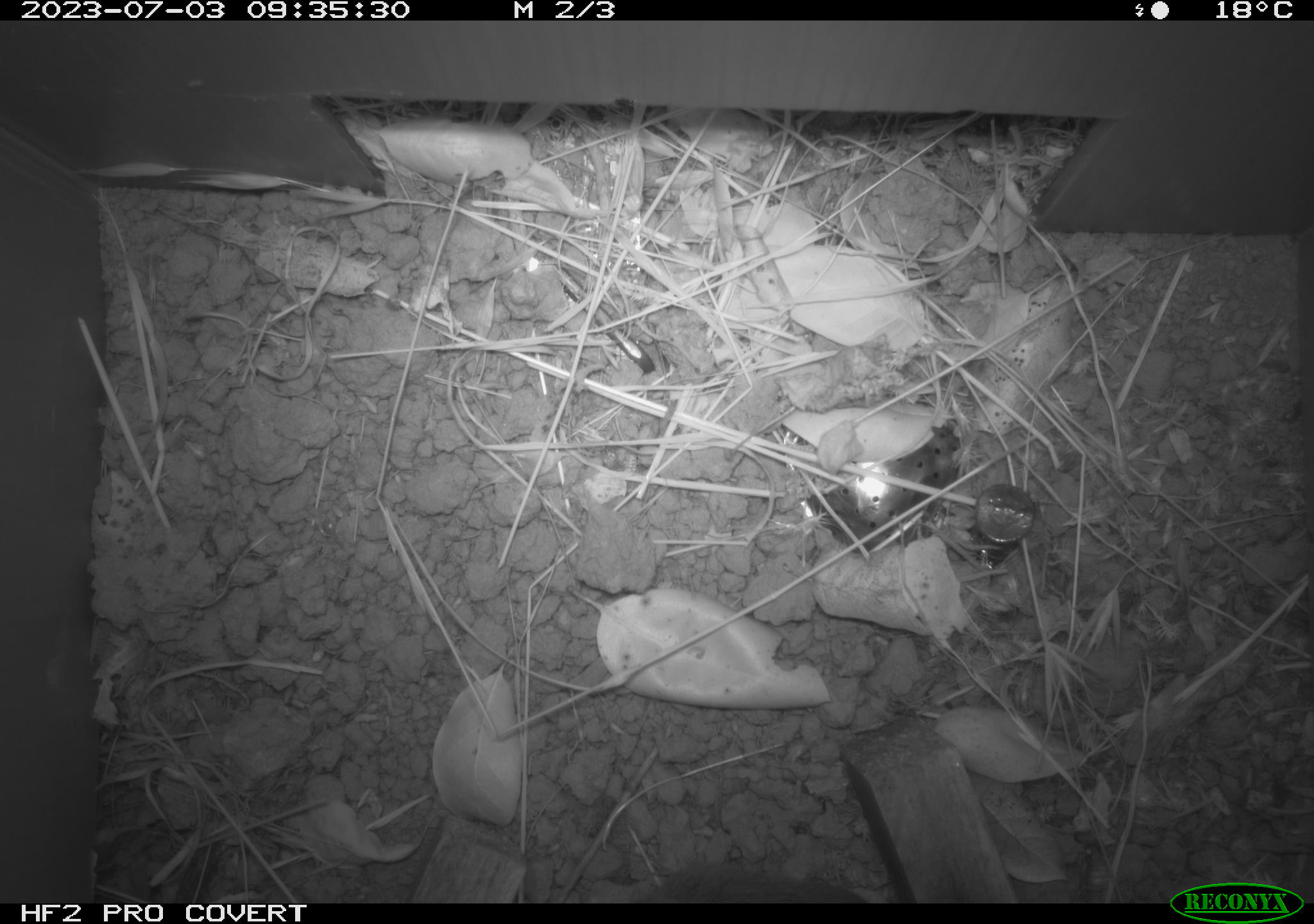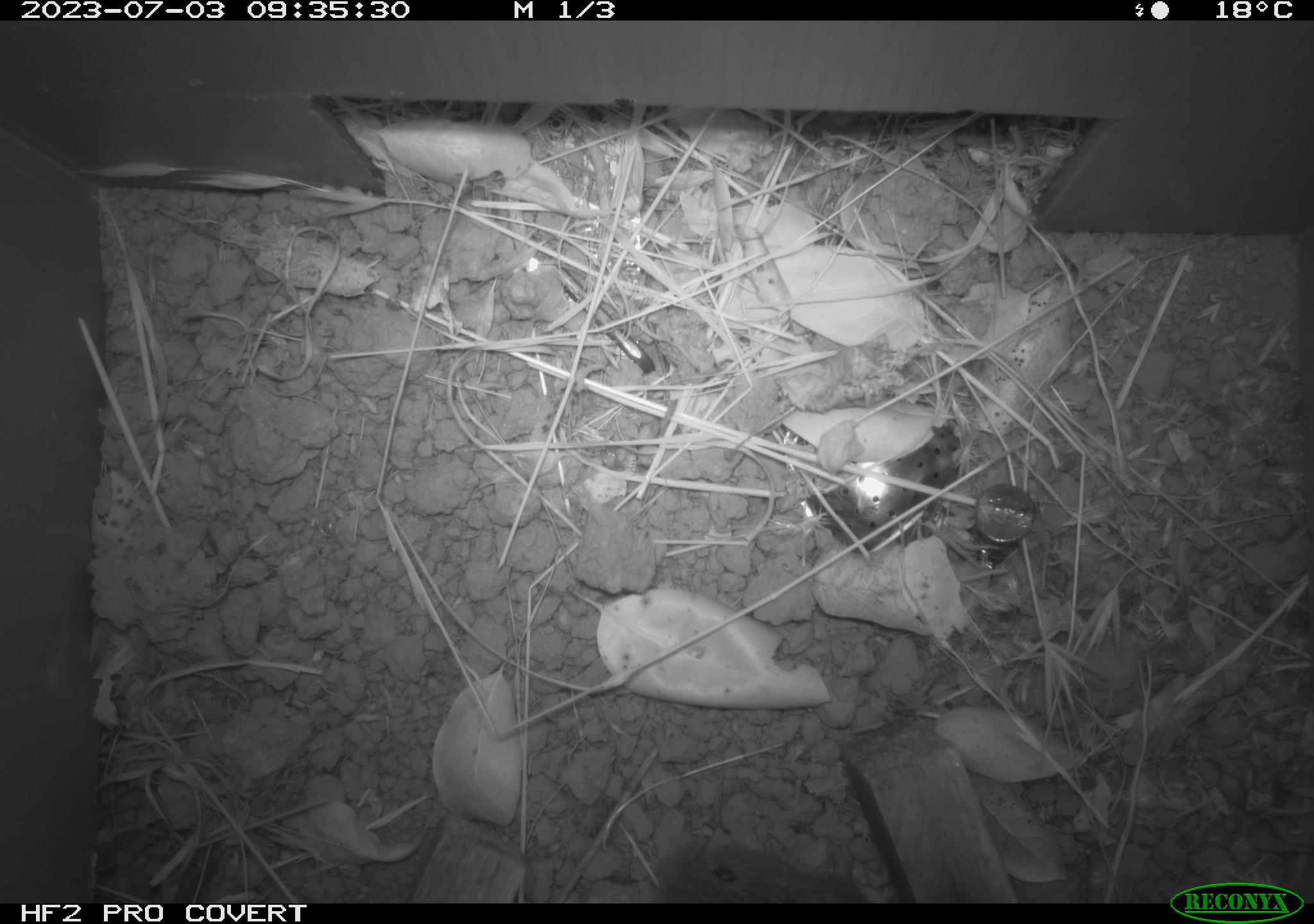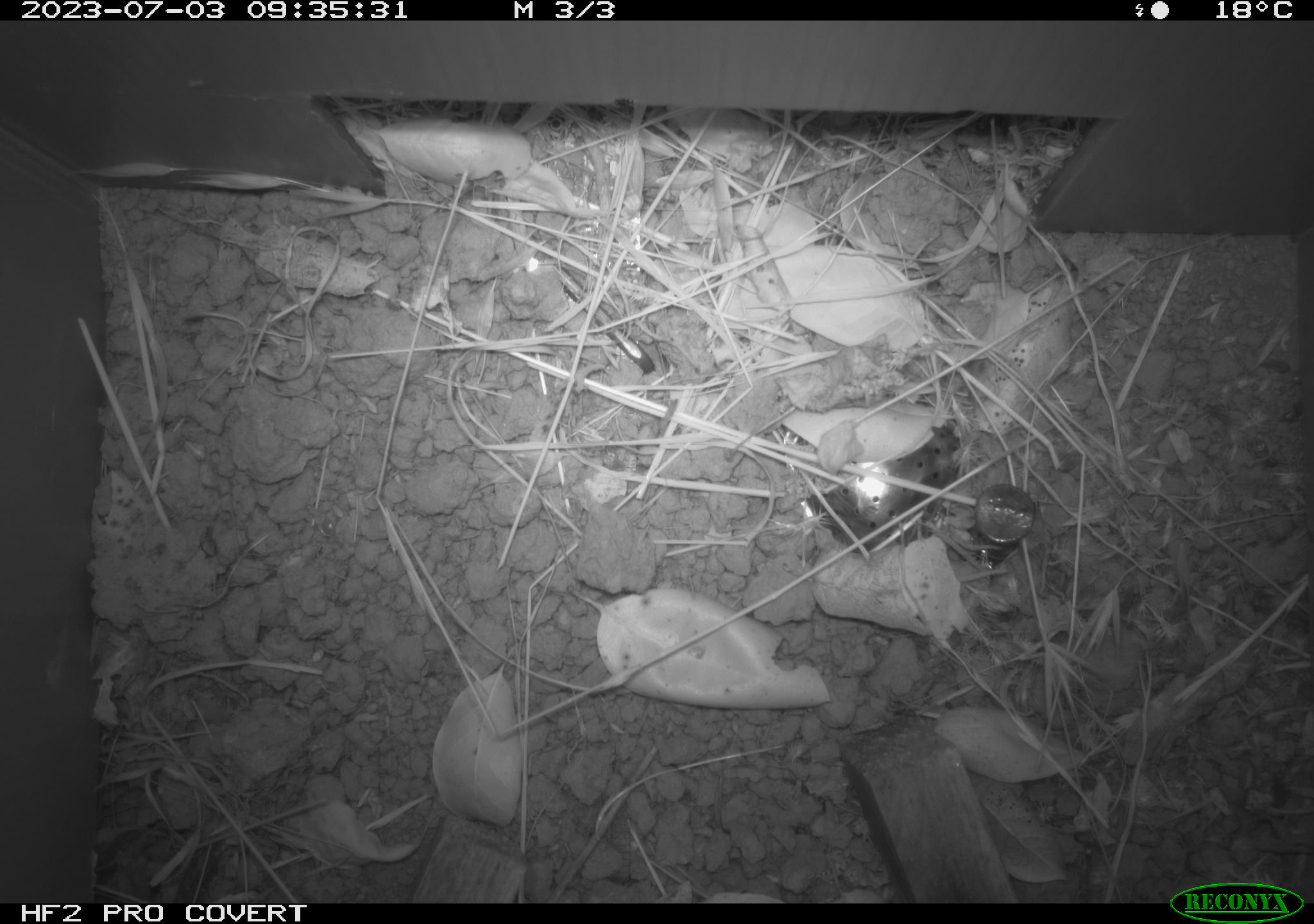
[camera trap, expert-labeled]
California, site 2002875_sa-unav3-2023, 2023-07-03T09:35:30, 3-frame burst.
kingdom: Animalia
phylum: Chordata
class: Mammalia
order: Rodentia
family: Cricetidae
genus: Microtus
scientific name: Microtus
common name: meadow vole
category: microtus species